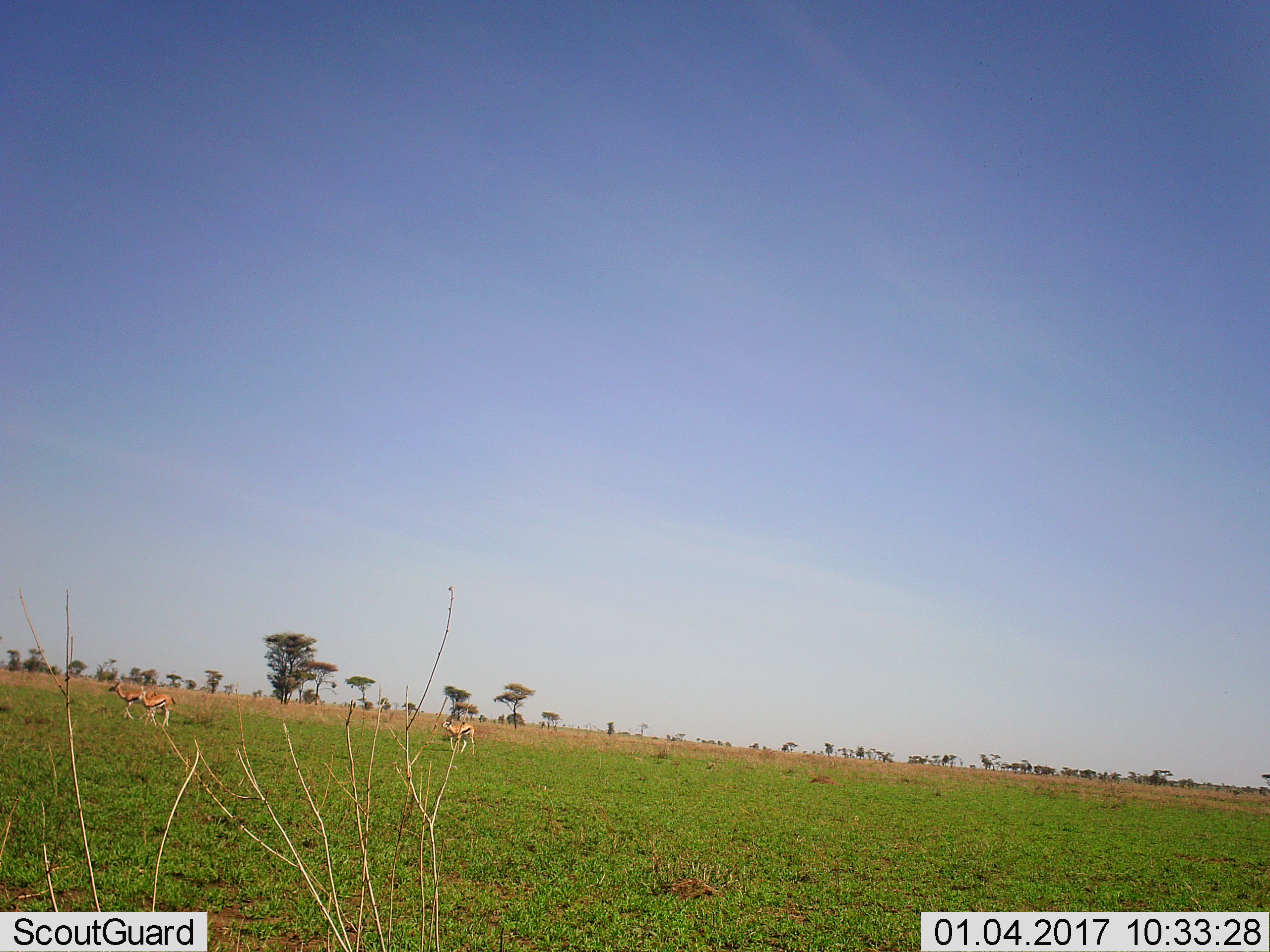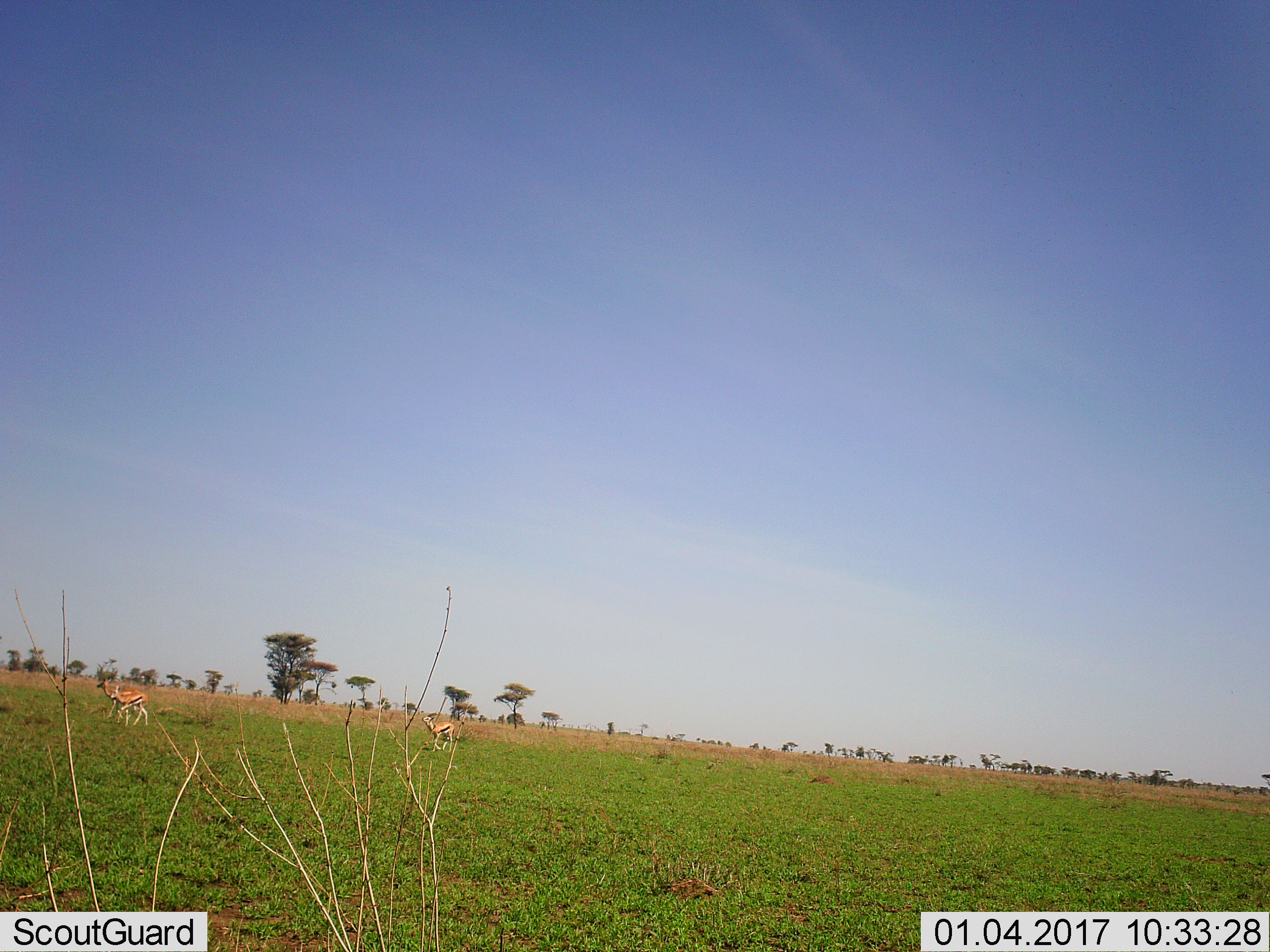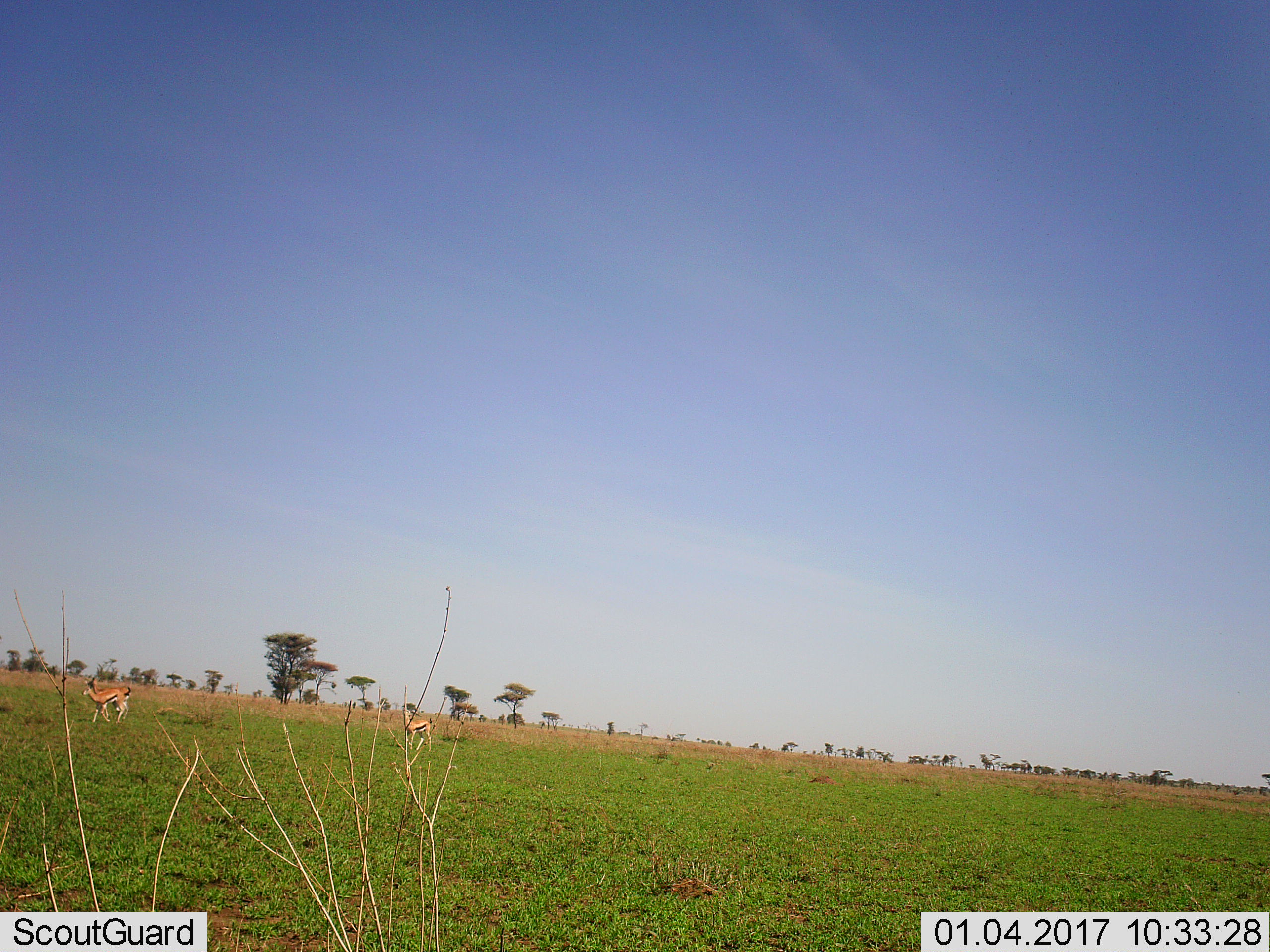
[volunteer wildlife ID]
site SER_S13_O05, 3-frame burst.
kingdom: Animalia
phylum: Chordata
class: Mammalia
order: Artiodactyla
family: Bovidae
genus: Eudorcas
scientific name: Eudorcas thomsonii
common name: thomson's gazelle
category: gazellethomsons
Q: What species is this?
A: Gazellethomsons (thomson's gazelle) (Eudorcas thomsonii).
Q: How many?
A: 3.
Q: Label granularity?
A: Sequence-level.